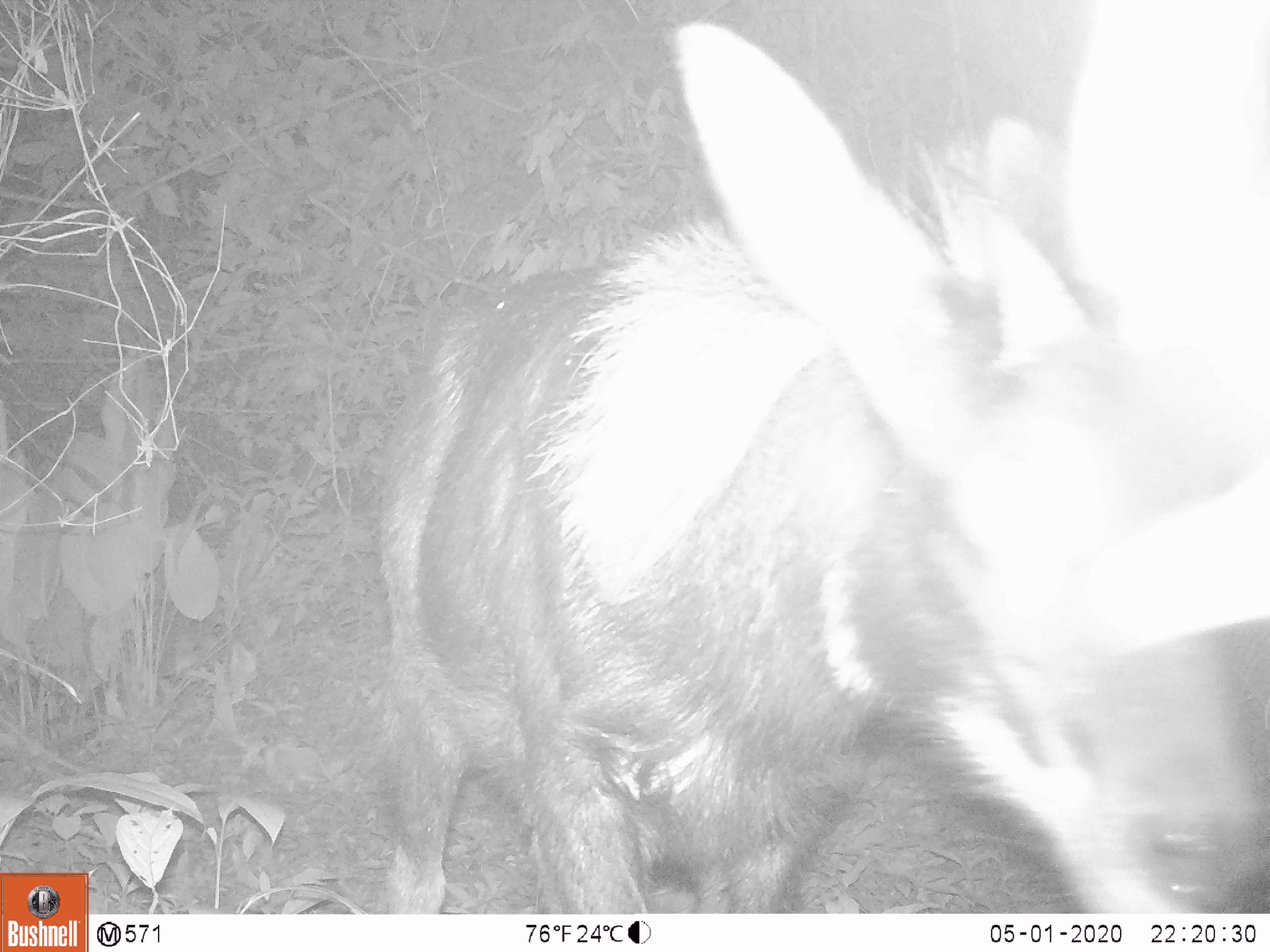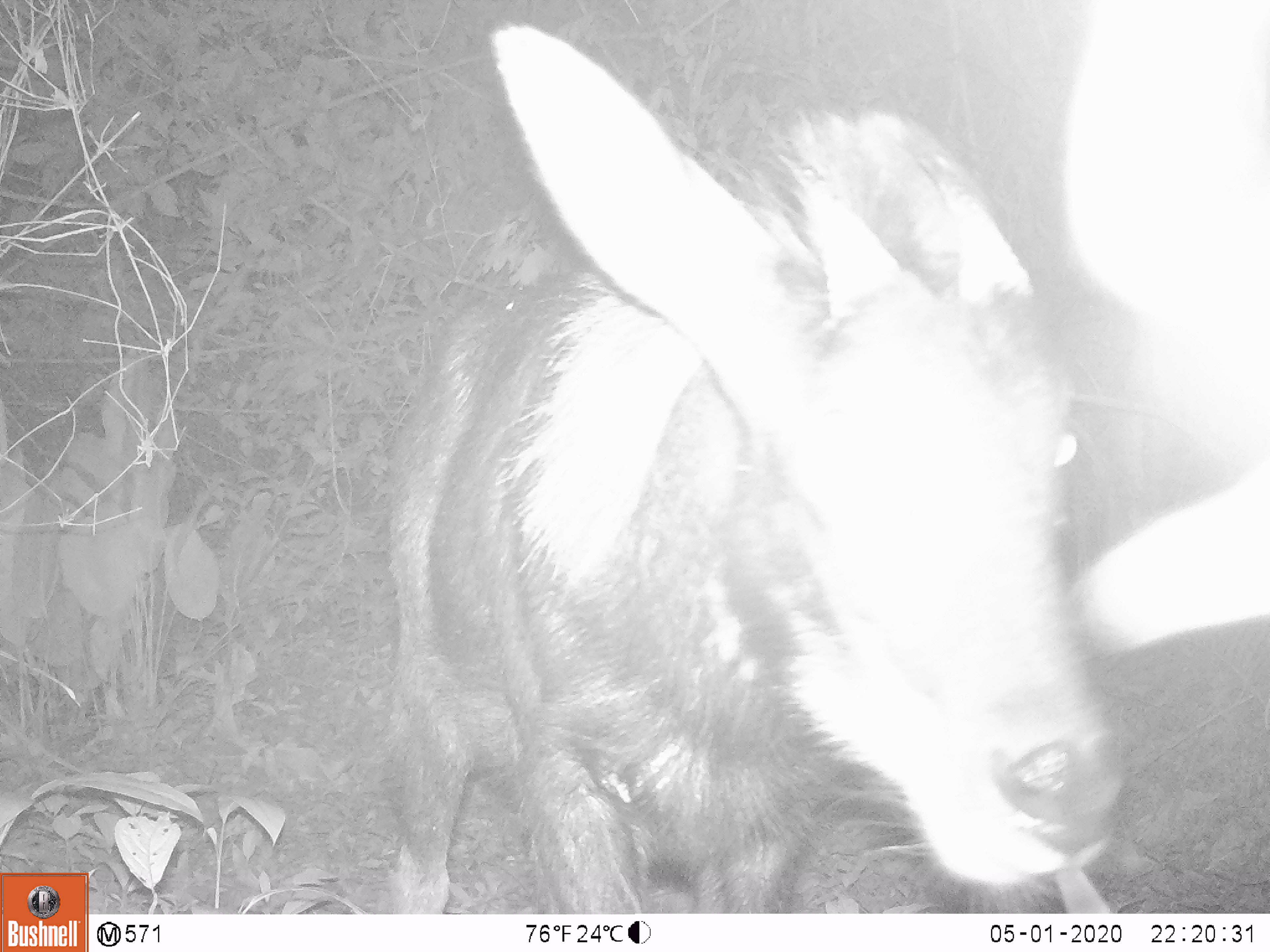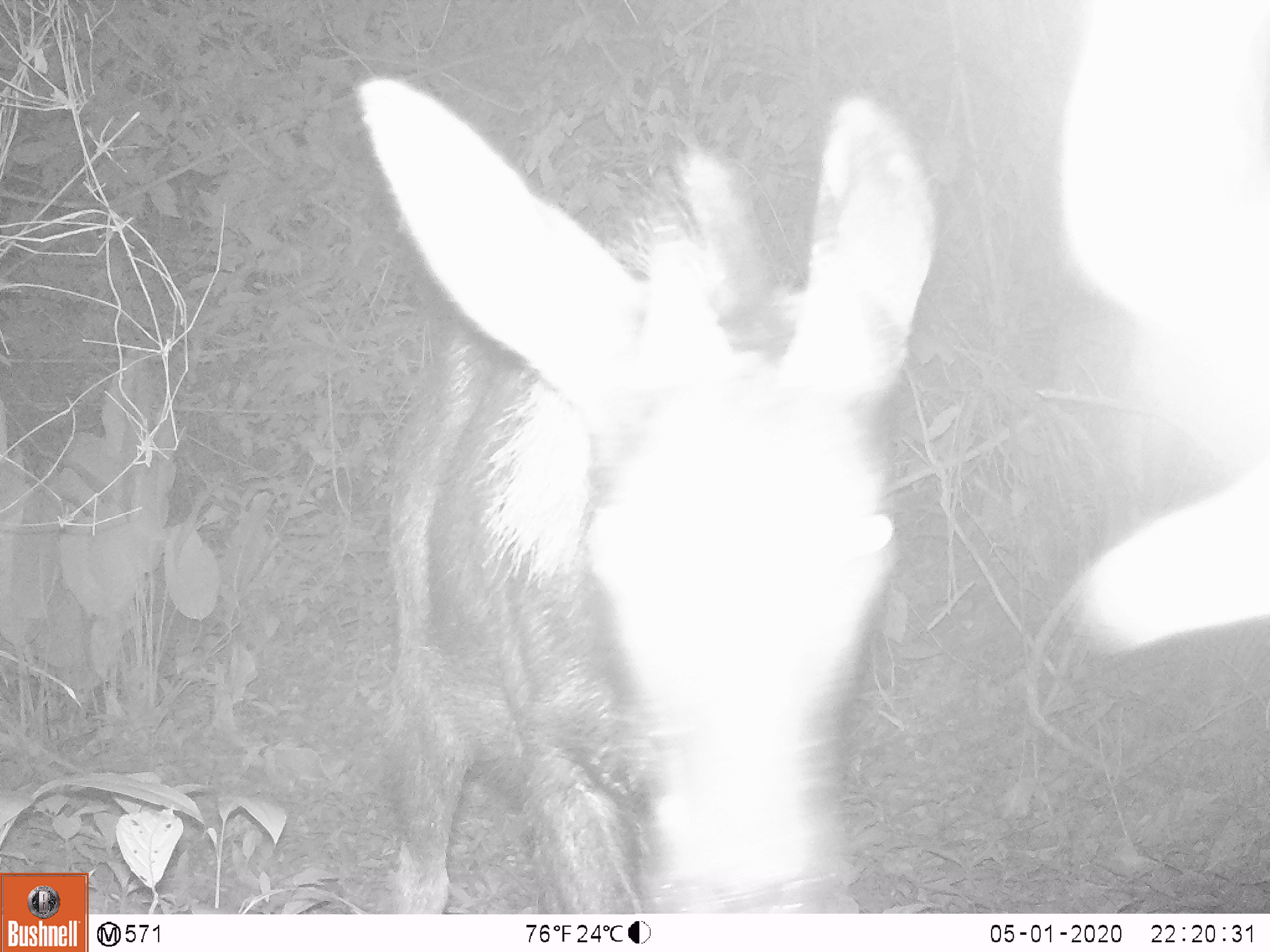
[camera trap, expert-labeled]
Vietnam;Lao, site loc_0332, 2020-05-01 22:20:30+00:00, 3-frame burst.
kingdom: Animalia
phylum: Chordata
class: Mammalia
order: Artiodactyla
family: Bovidae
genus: Capricornis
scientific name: Capricornis sumatraensis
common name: chinese serow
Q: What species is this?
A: Chinese serow (Capricornis sumatraensis).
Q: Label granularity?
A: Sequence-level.